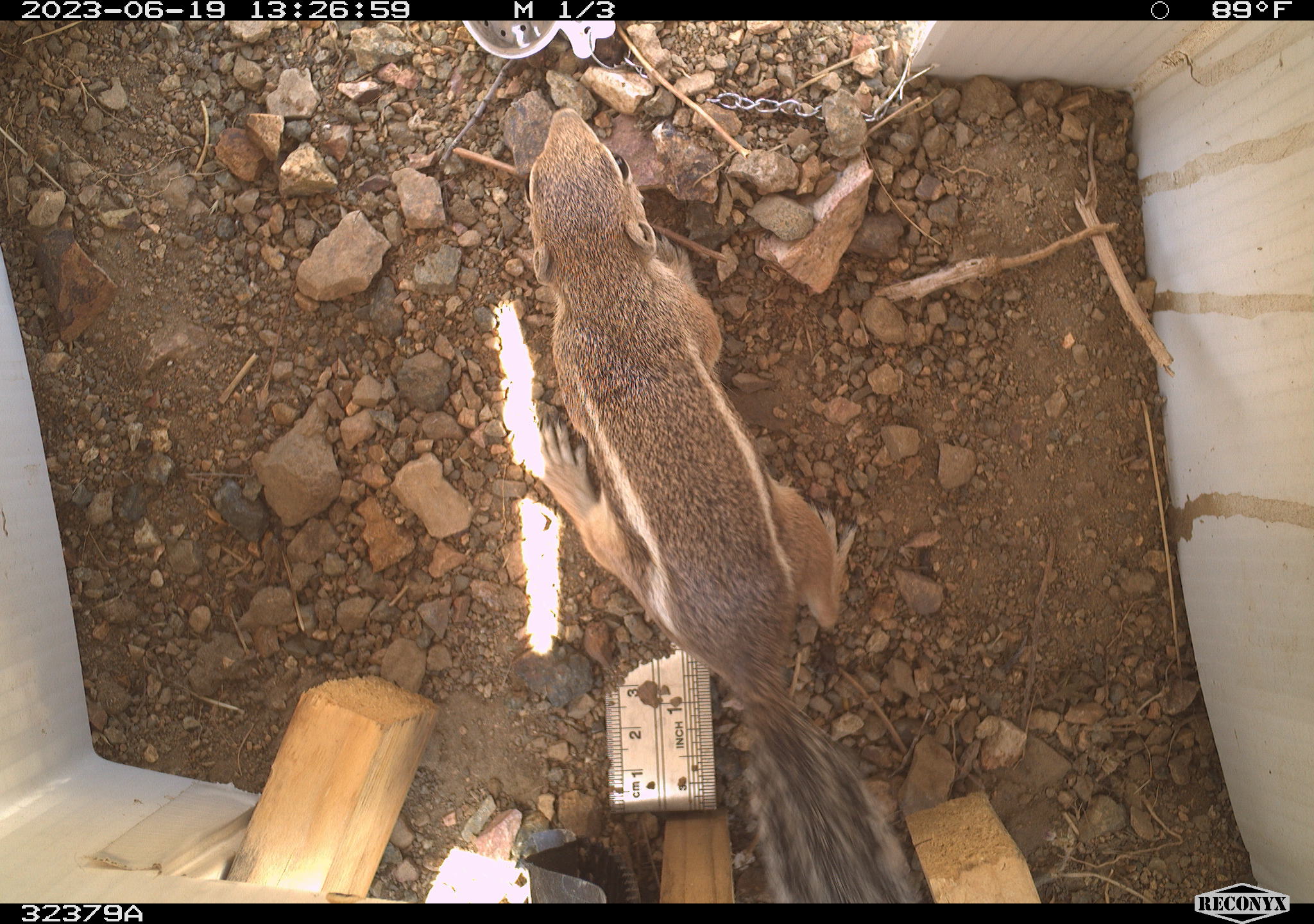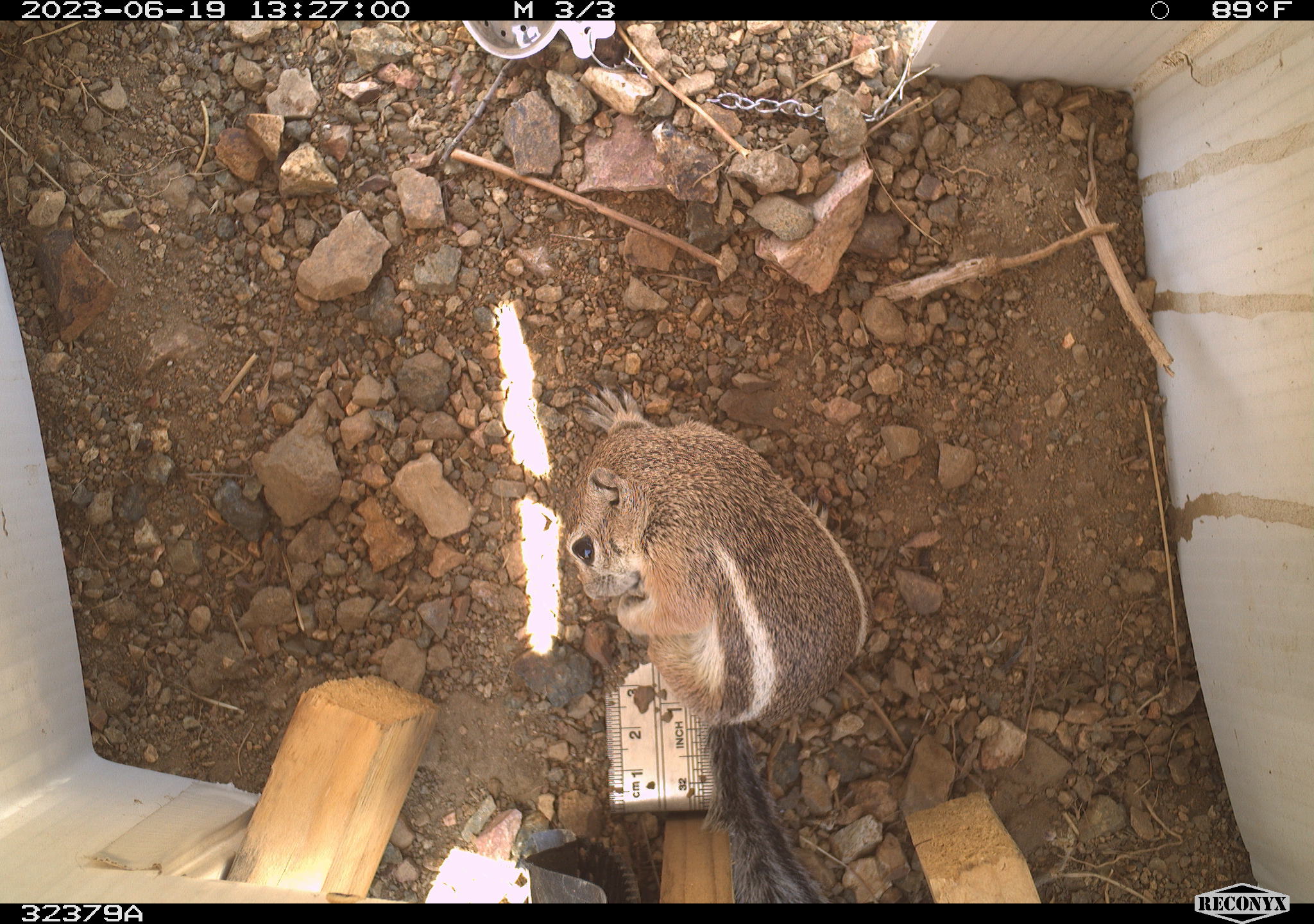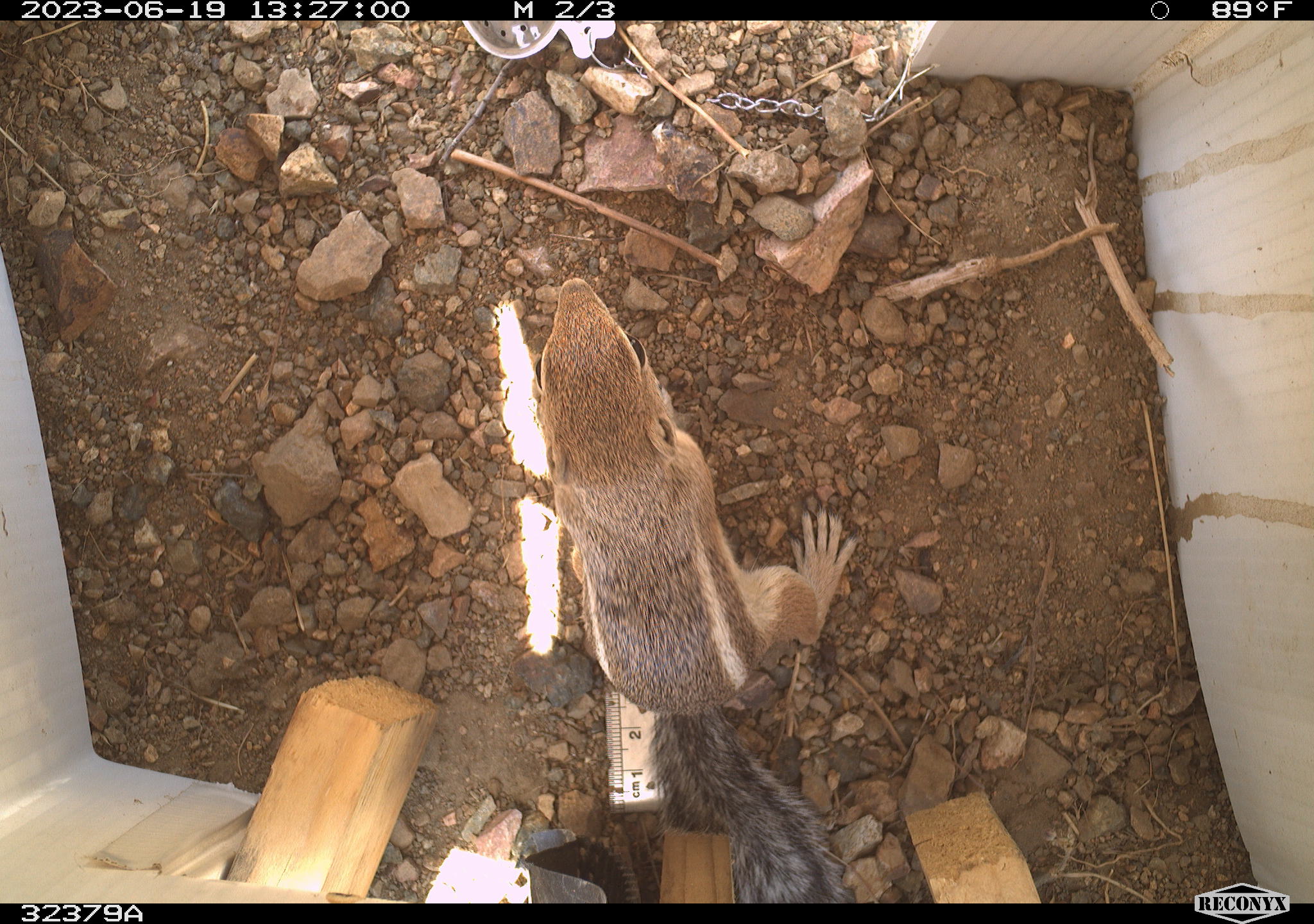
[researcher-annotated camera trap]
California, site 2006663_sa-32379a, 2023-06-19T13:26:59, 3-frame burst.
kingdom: Animalia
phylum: Chordata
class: Mammalia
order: Rodentia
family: Sciuridae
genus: Ammospermophilus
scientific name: Ammospermophilus leucurus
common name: white-tailed antelope squirrel